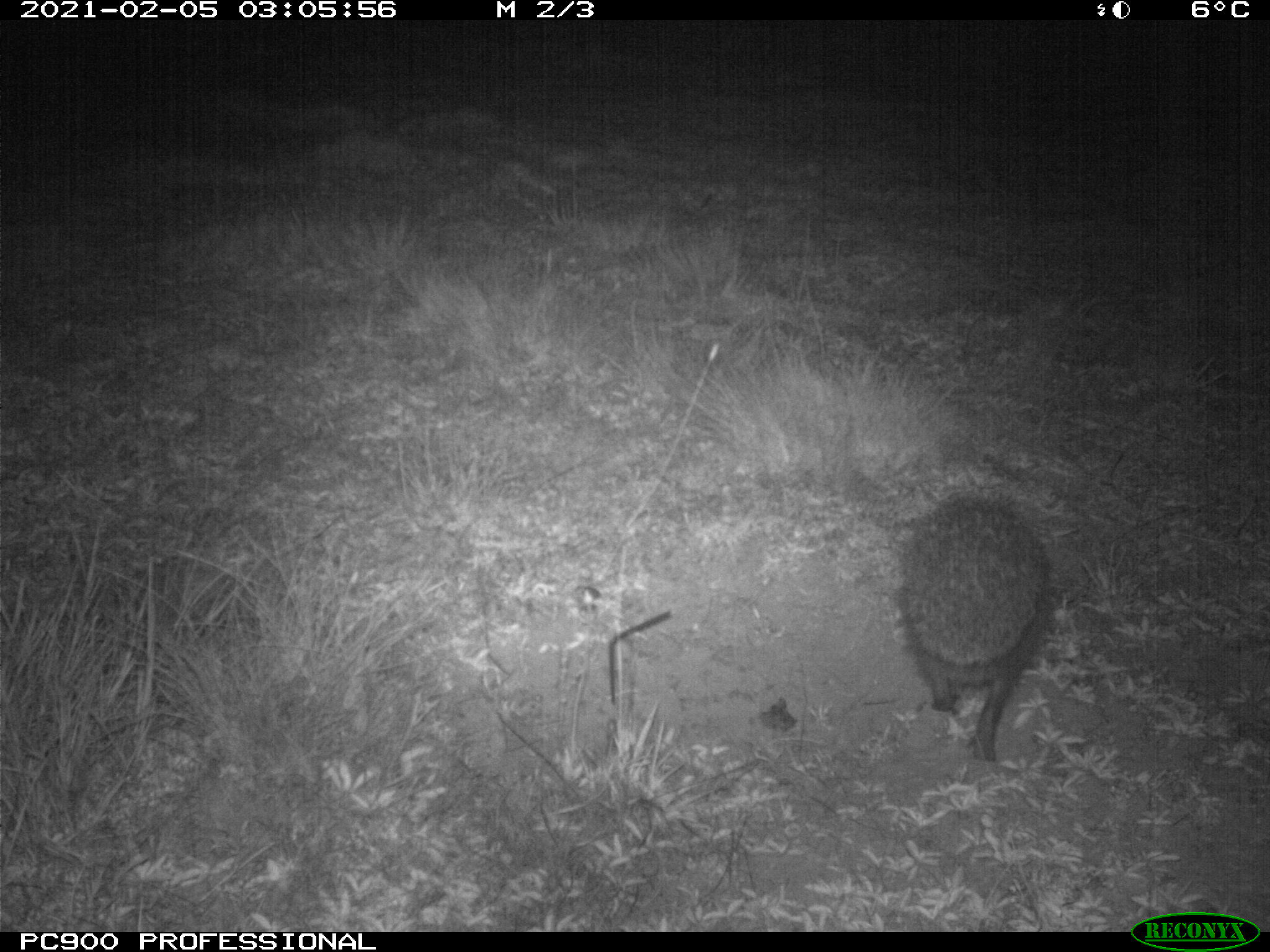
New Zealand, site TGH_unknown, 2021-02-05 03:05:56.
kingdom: Animalia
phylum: Chordata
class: Mammalia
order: Eulipotyphla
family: Erinaceidae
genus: Erinaceus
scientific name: Erinaceus europaeus europaeus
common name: european hedgehog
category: hedgehog